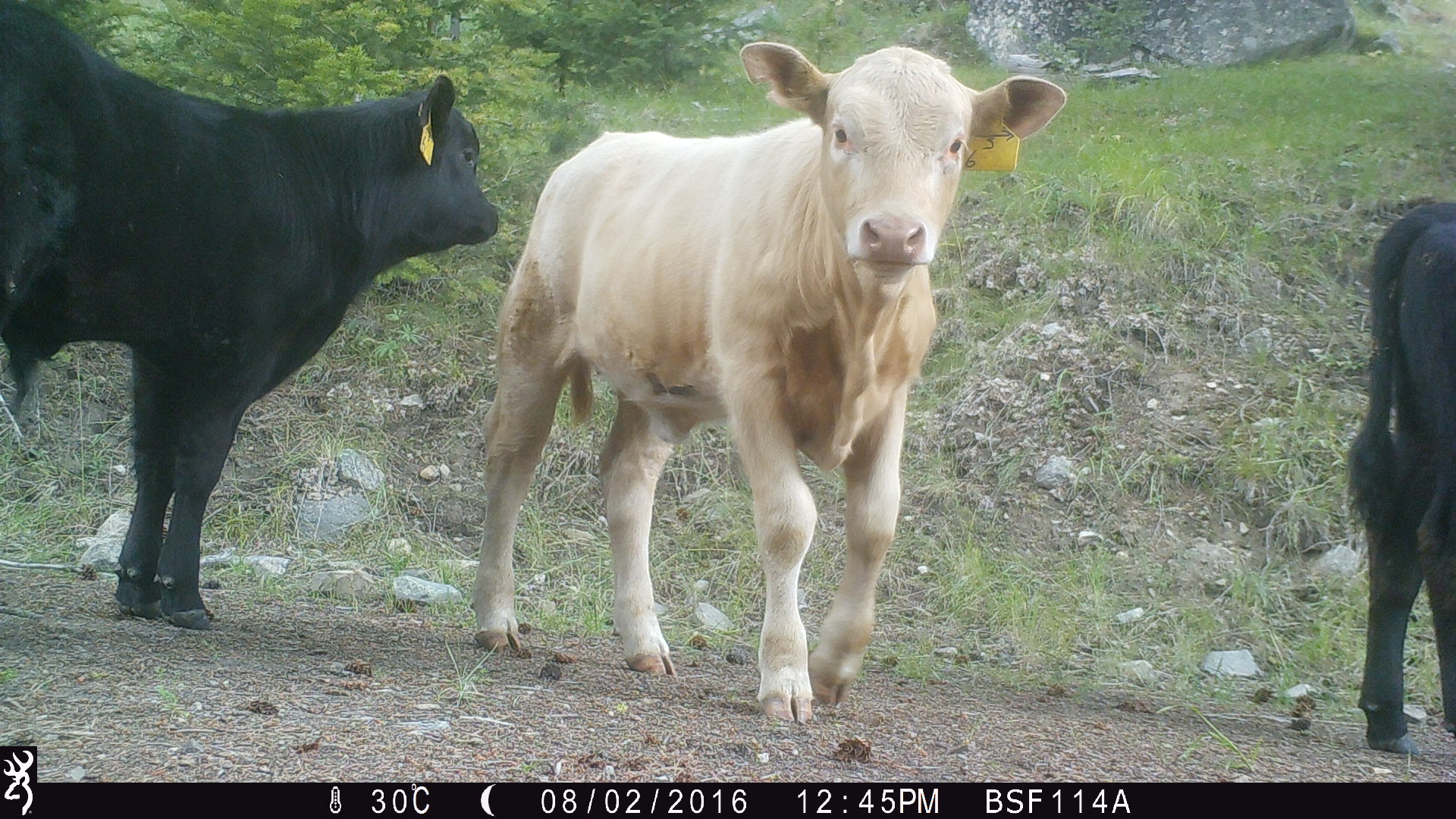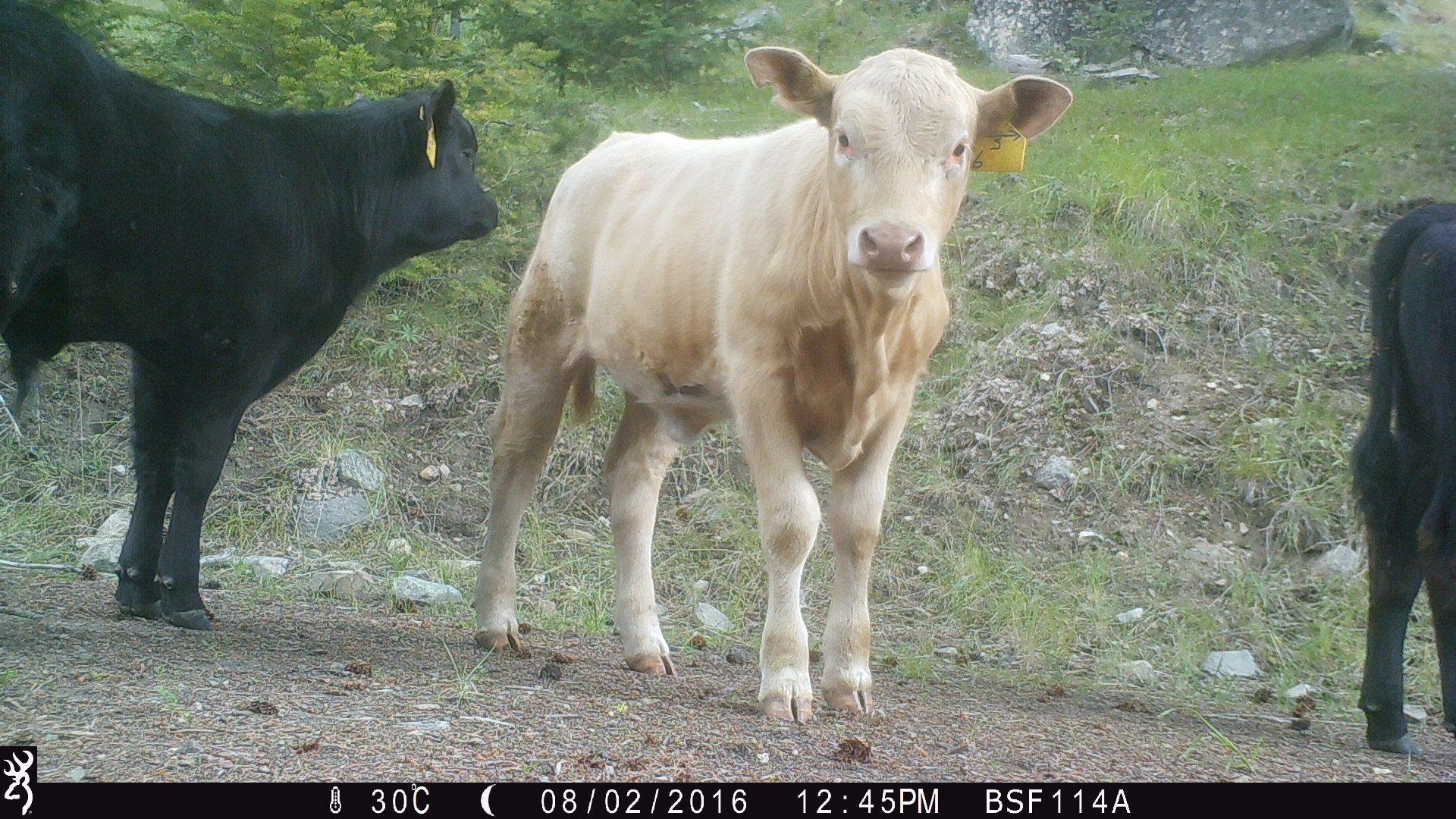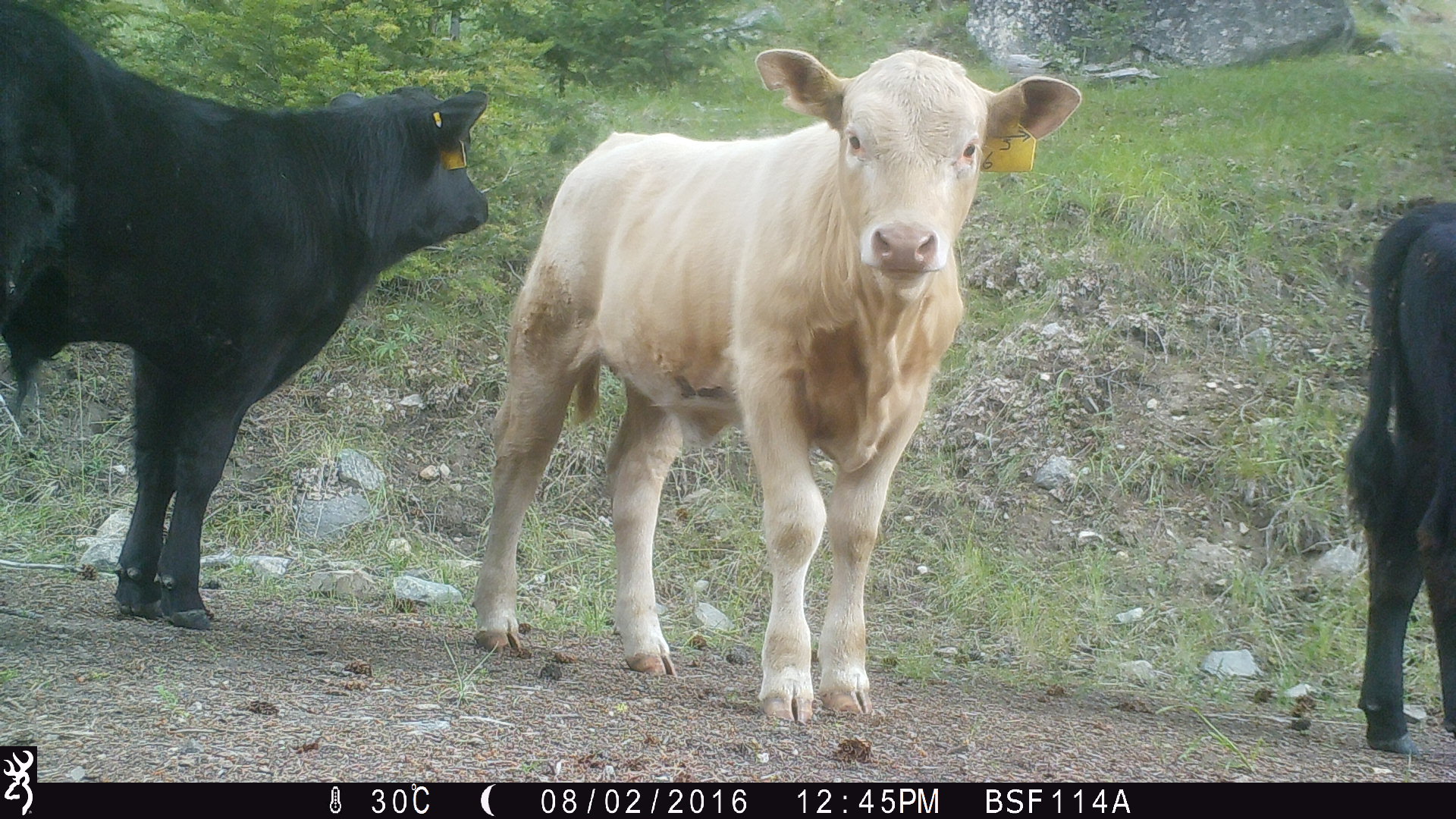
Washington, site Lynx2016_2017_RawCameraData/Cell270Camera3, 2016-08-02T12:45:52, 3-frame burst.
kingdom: Animalia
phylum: Chordata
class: Mammalia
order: Artiodactyla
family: Bovidae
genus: Bos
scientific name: Bos taurus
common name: domestic cattle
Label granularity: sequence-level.